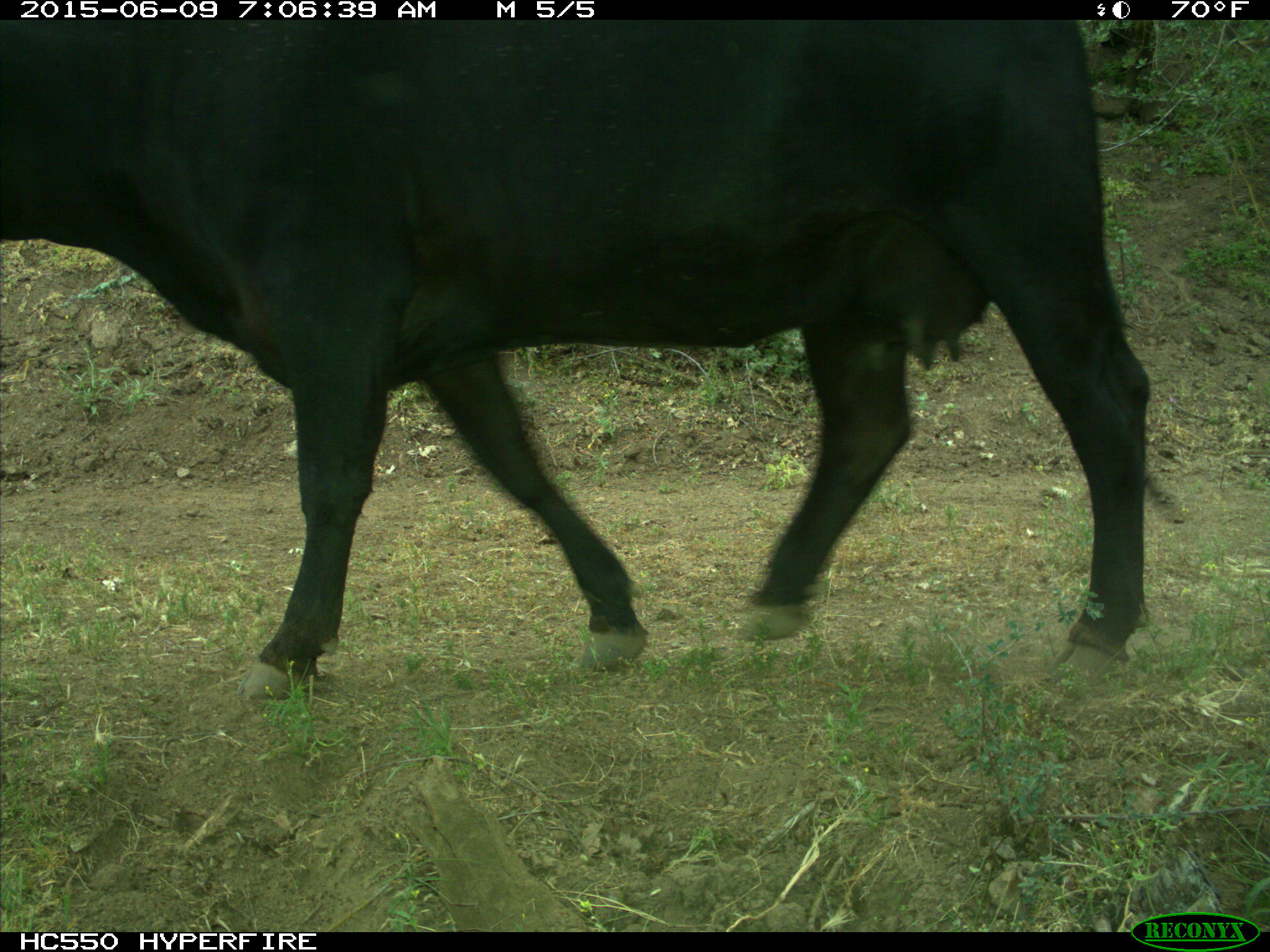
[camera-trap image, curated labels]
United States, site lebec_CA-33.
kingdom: Animalia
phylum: Chordata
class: Mammalia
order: Artiodactyla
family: Bovidae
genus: Bos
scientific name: Bos taurus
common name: domestic cow